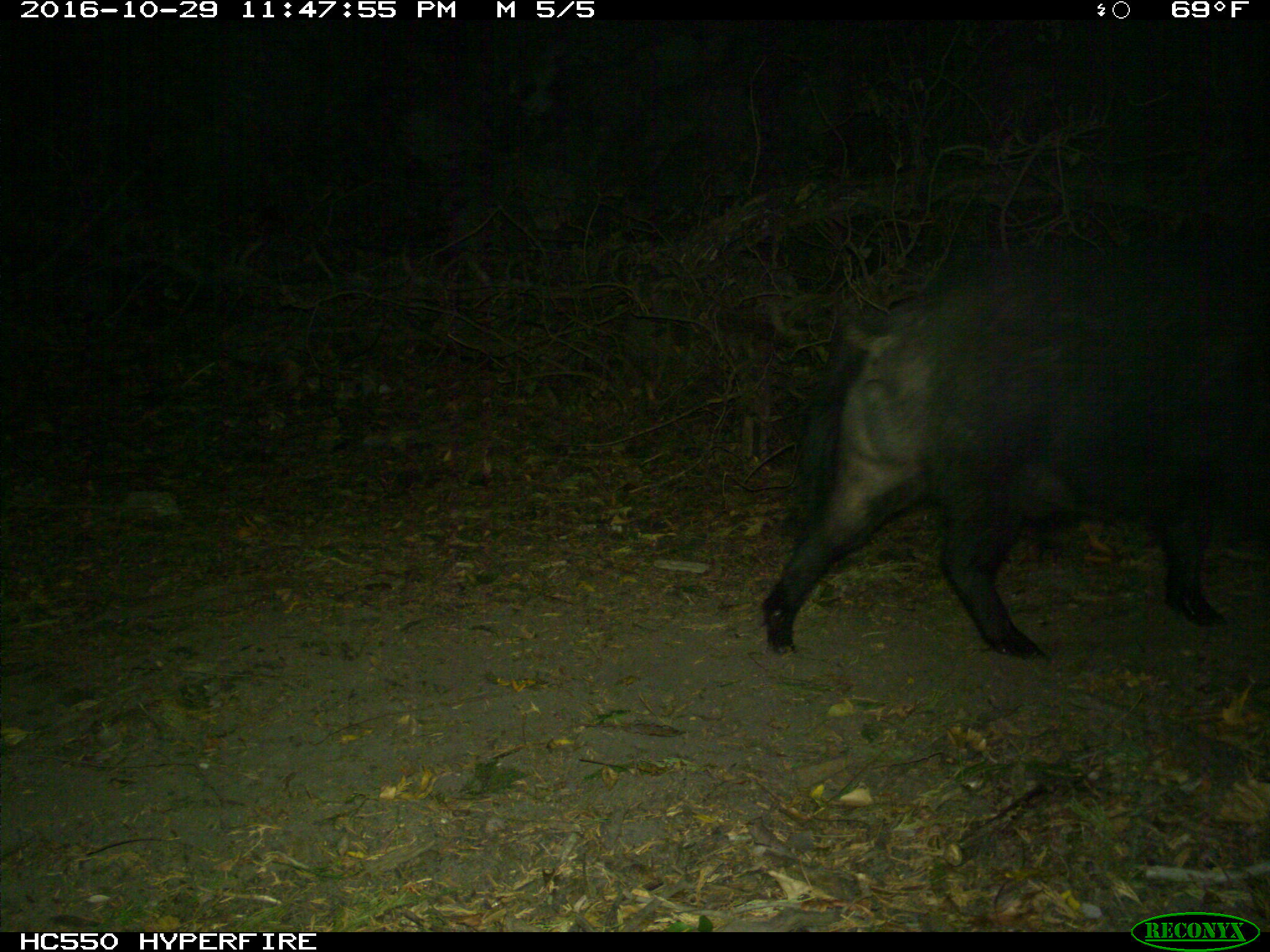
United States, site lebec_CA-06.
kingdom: Animalia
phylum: Chordata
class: Mammalia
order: Artiodactyla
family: Suidae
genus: Sus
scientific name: Sus scrofa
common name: wild boar